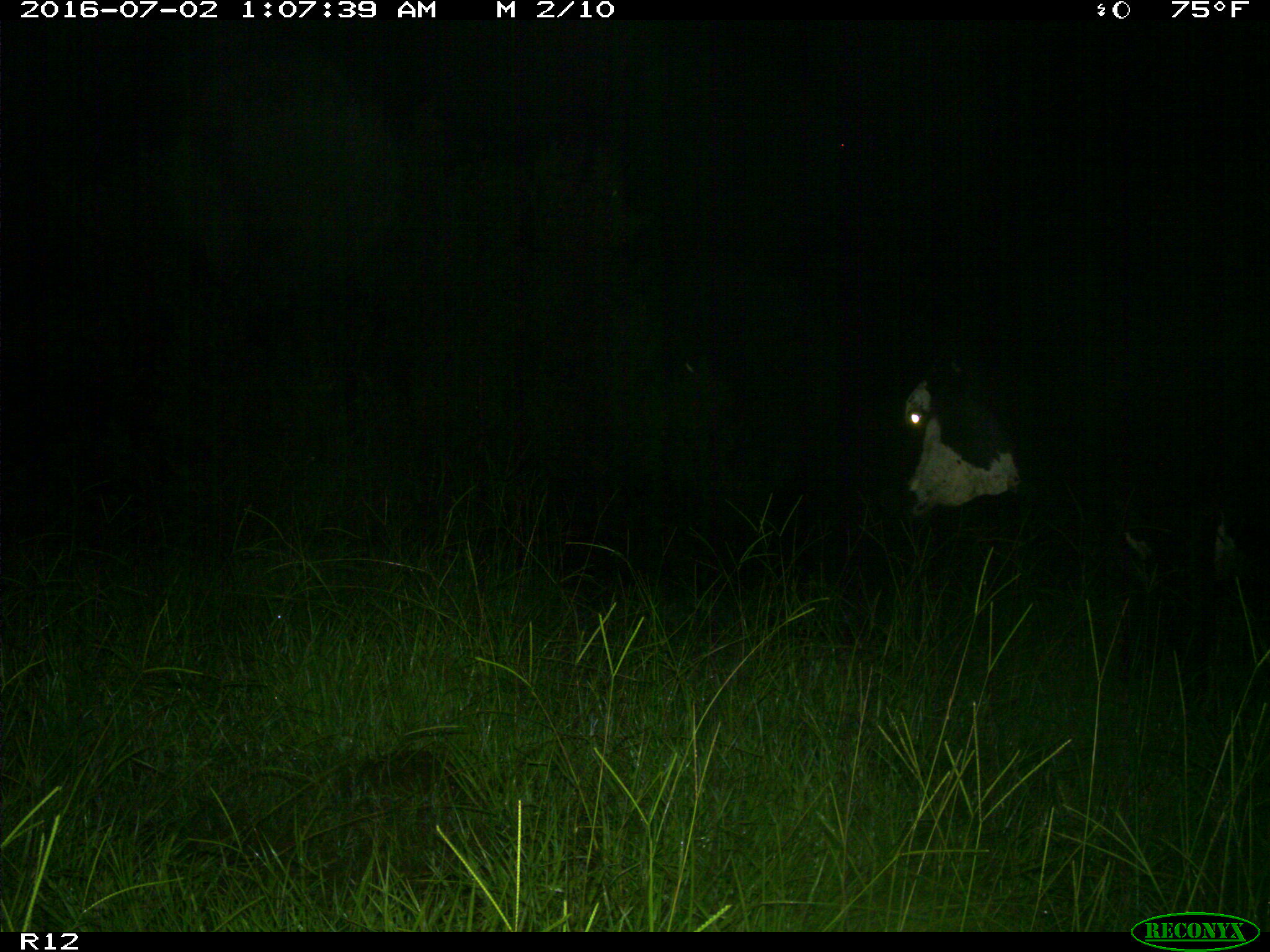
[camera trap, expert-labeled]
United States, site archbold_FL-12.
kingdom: Animalia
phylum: Chordata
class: Mammalia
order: Artiodactyla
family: Bovidae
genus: Bos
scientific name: Bos taurus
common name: domestic cow